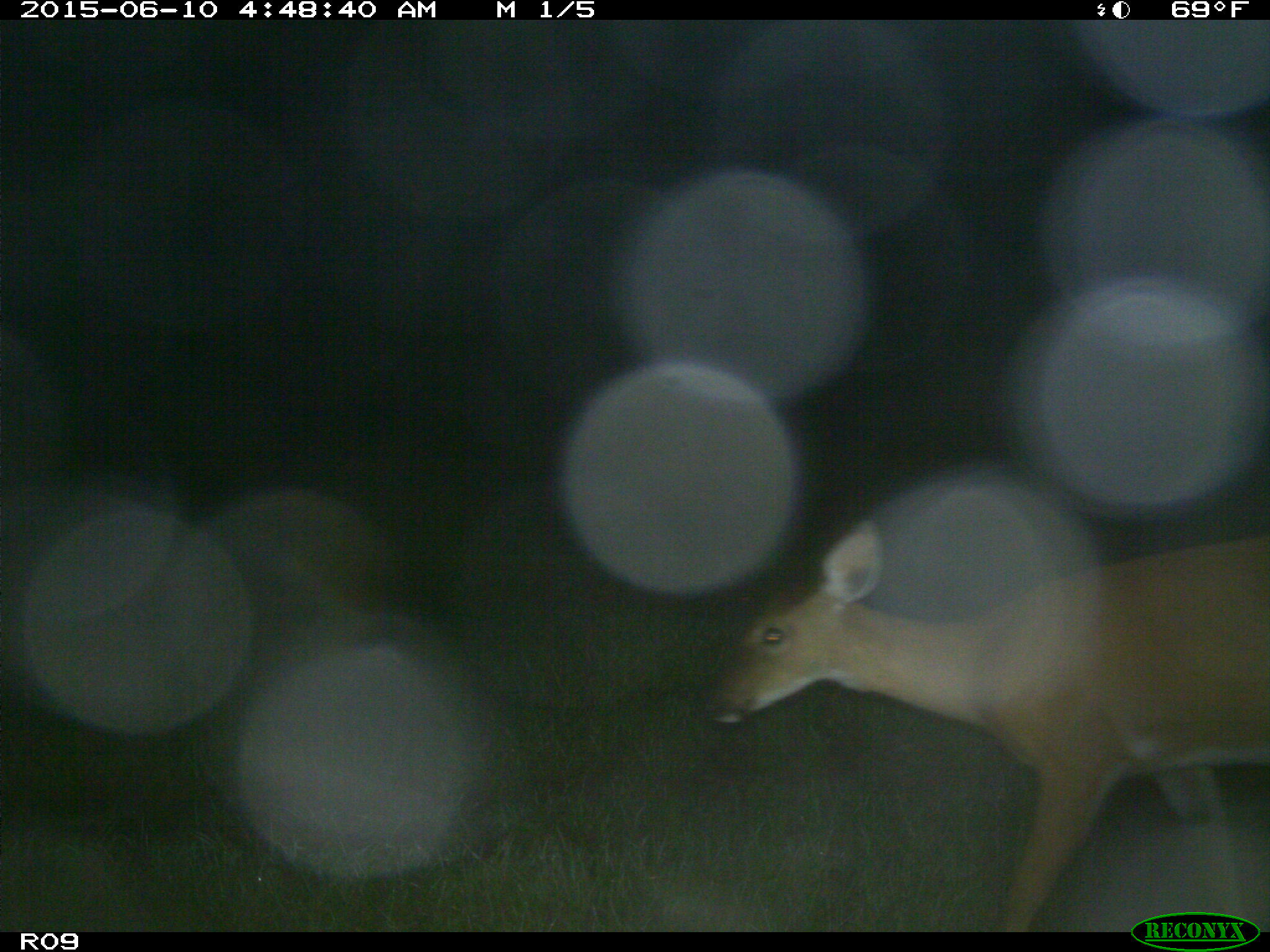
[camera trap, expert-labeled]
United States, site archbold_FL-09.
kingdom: Animalia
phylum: Chordata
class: Mammalia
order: Artiodactyla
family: Cervidae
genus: Odocoileus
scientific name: Odocoileus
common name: deer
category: unidentified deer